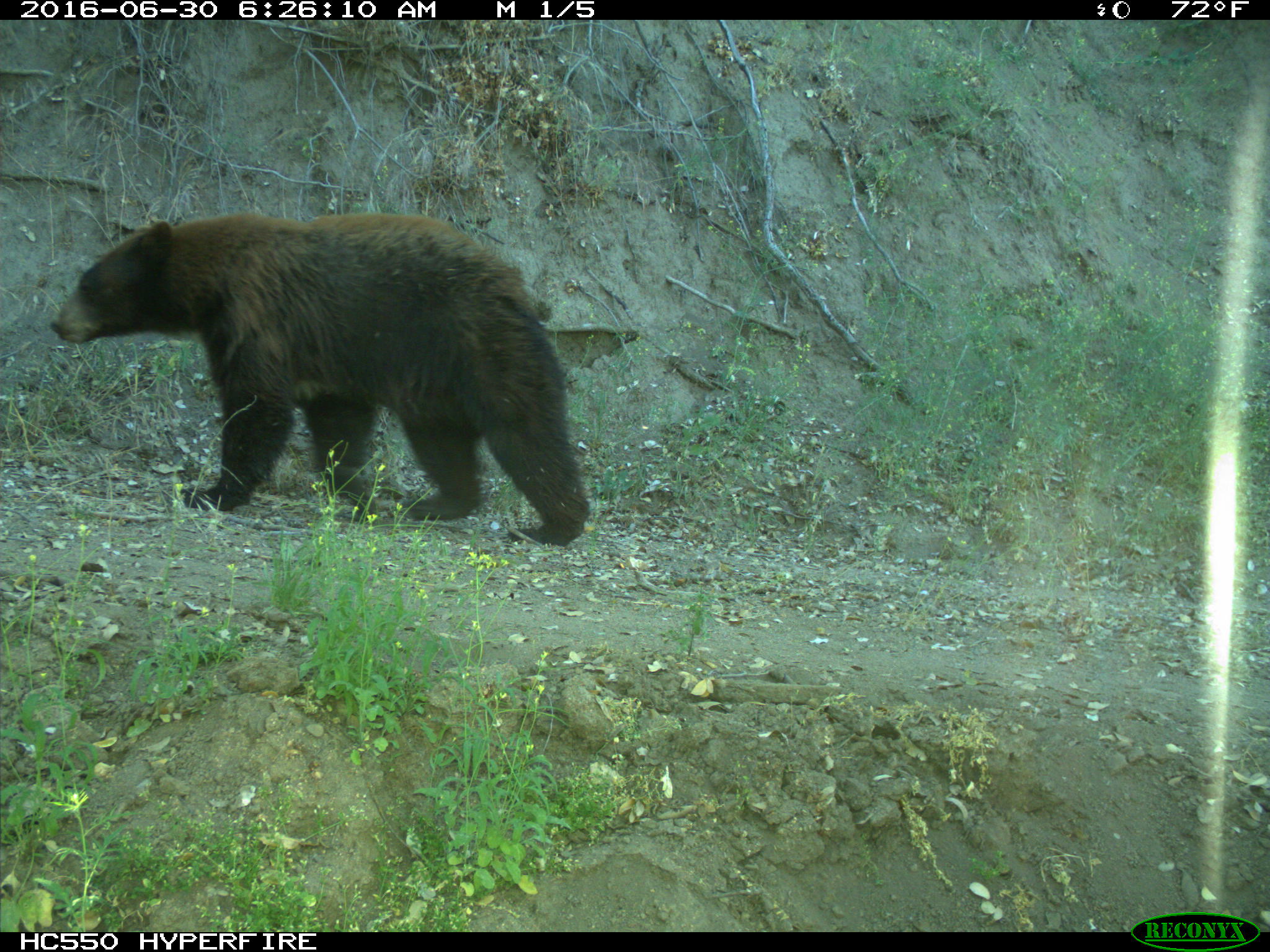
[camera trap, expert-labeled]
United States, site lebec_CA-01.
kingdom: Animalia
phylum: Chordata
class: Mammalia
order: Carnivora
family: Ursidae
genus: Ursus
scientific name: Ursus americanus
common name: american black bear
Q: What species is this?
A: Ursus americanus (american black bear).